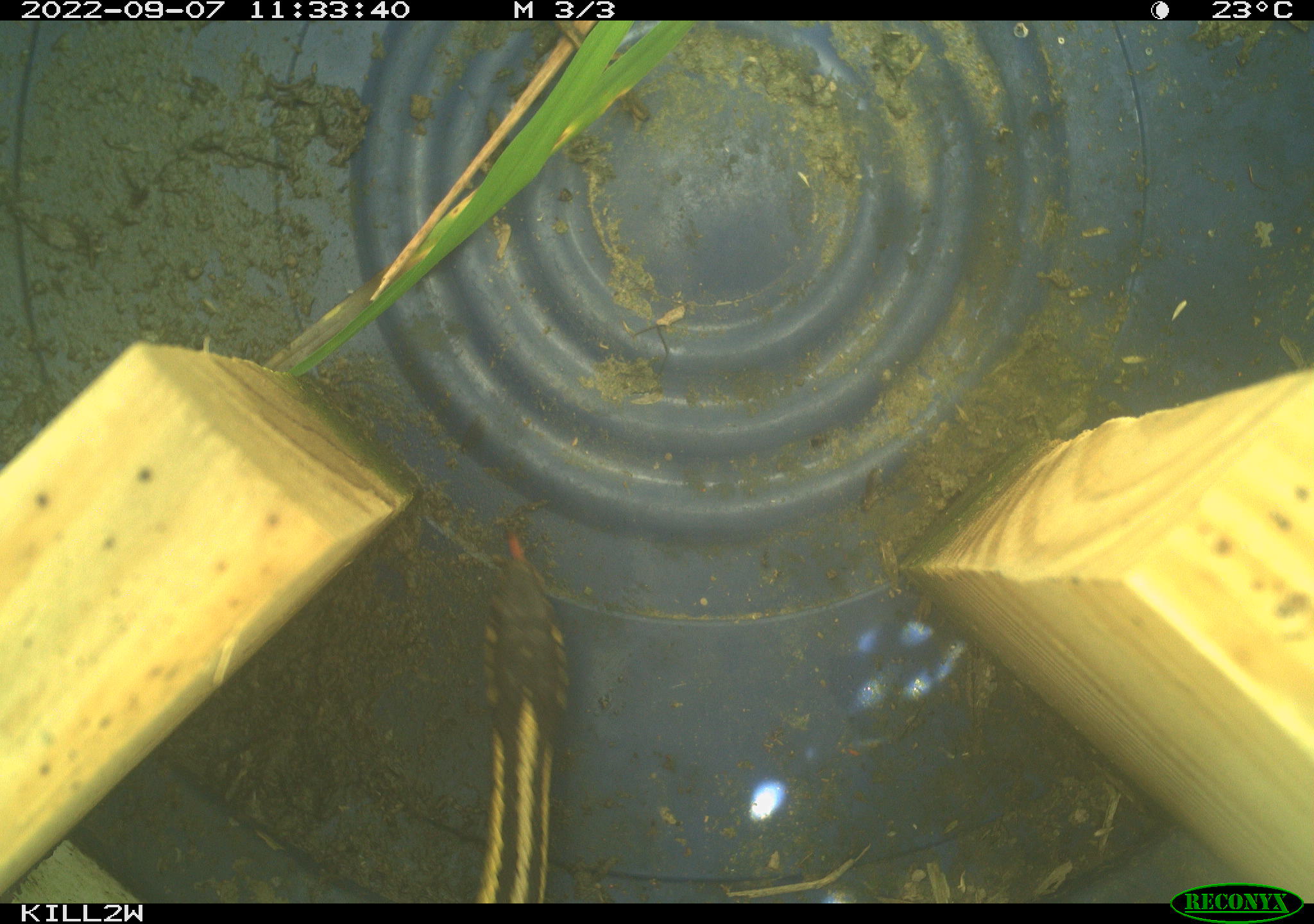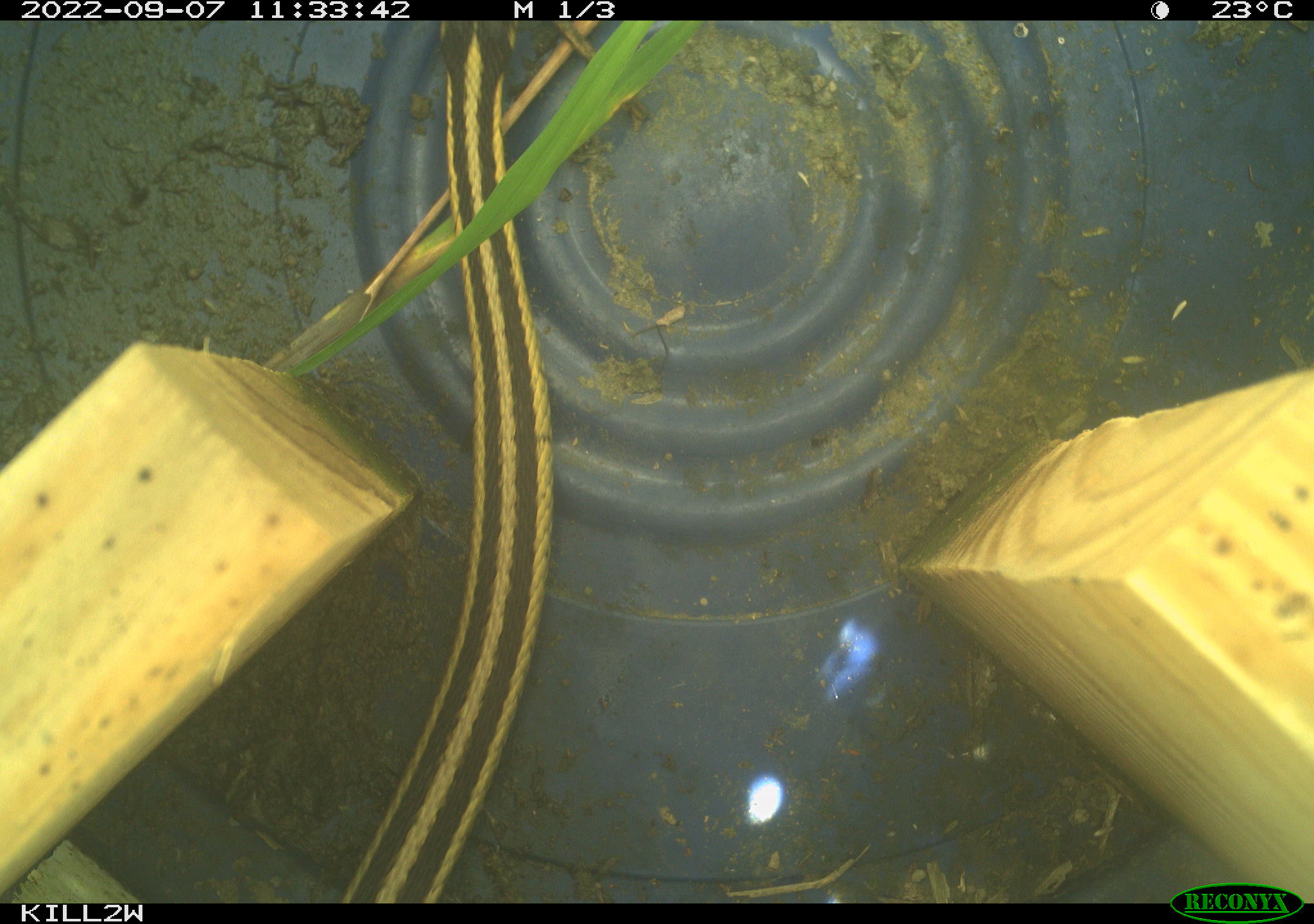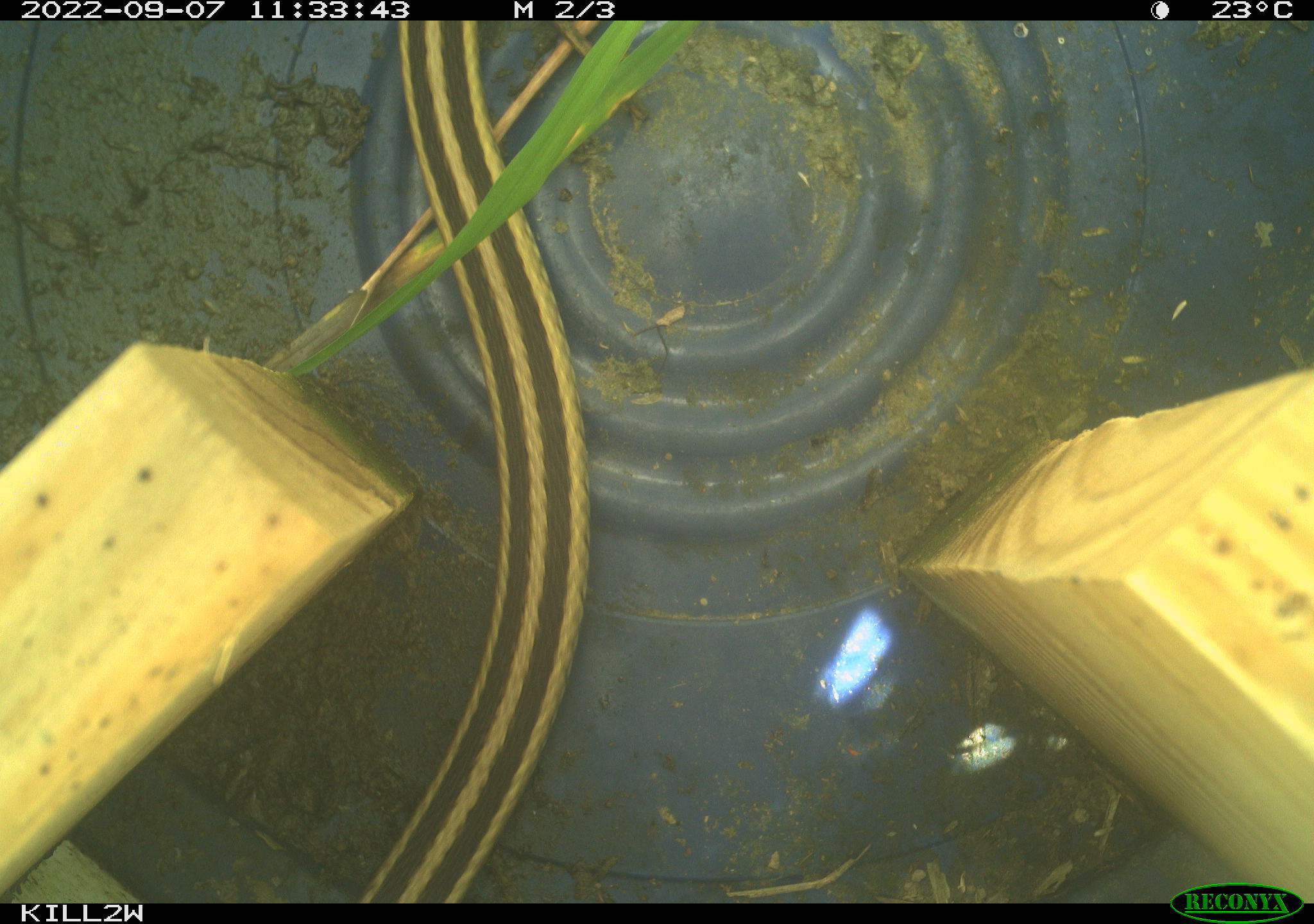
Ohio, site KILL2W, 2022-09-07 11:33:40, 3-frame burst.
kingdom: Animalia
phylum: Chordata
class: Reptilia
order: Squamata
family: Colubridae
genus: Thamnophis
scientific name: Thamnophis sirtalis sirtalis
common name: eastern gartersnake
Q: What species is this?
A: Eastern gartersnake (Thamnophis sirtalis sirtalis).